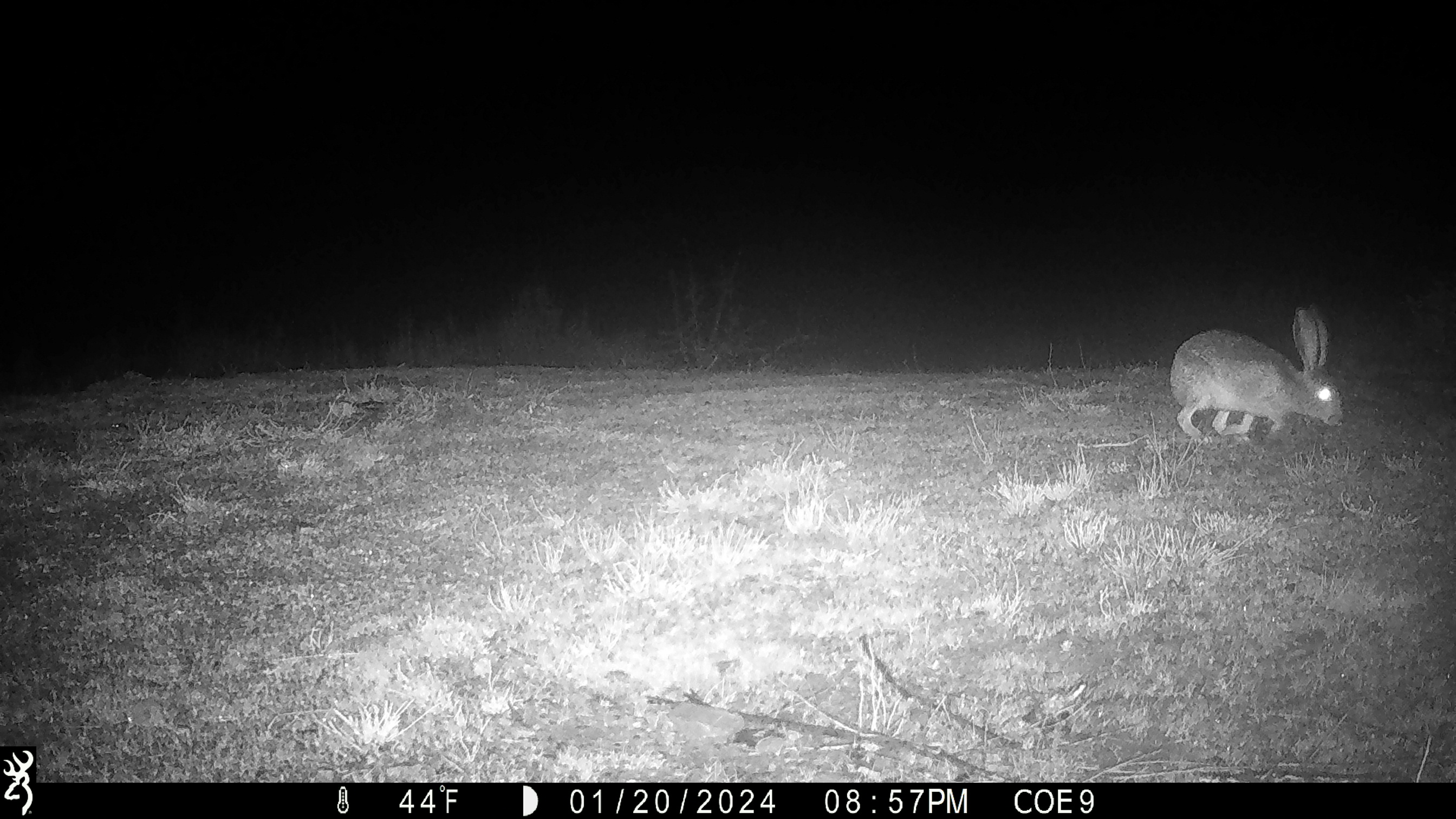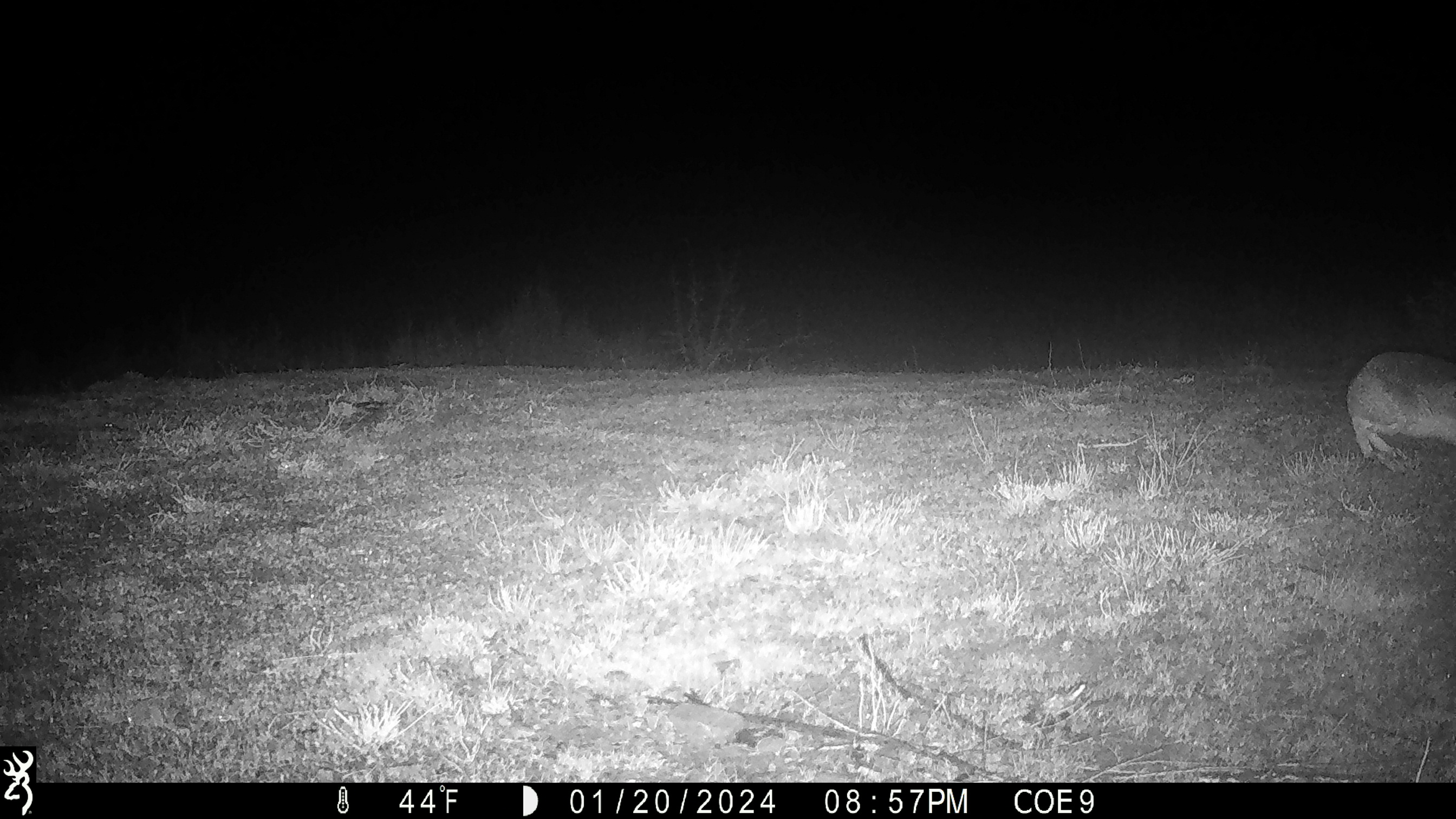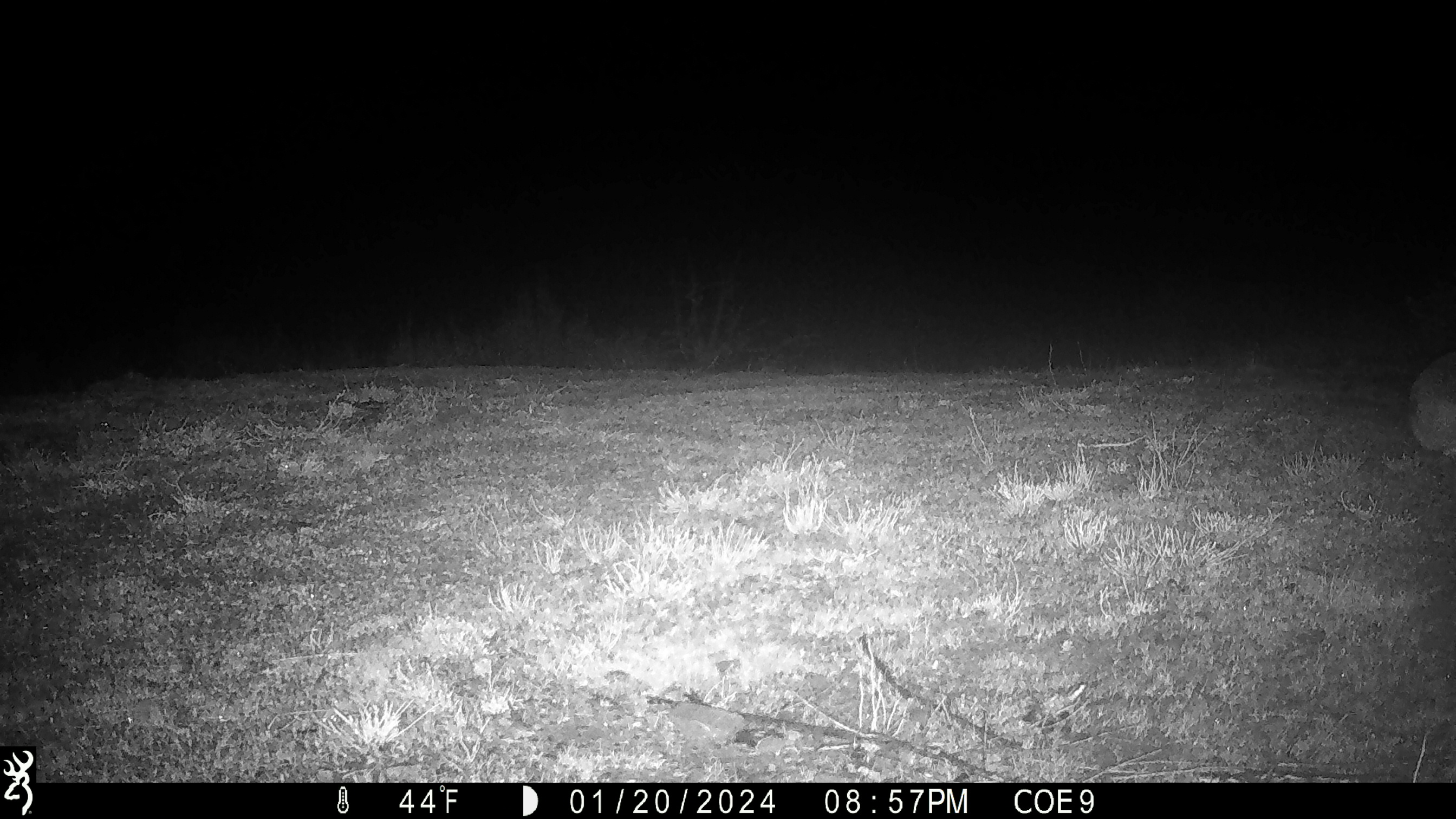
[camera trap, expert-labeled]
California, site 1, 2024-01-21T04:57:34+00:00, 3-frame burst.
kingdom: Animalia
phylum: Chordata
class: Mammalia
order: Lagomorpha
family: Leporidae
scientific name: Leporidae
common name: rabbit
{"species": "rabbit (Leporidae)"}